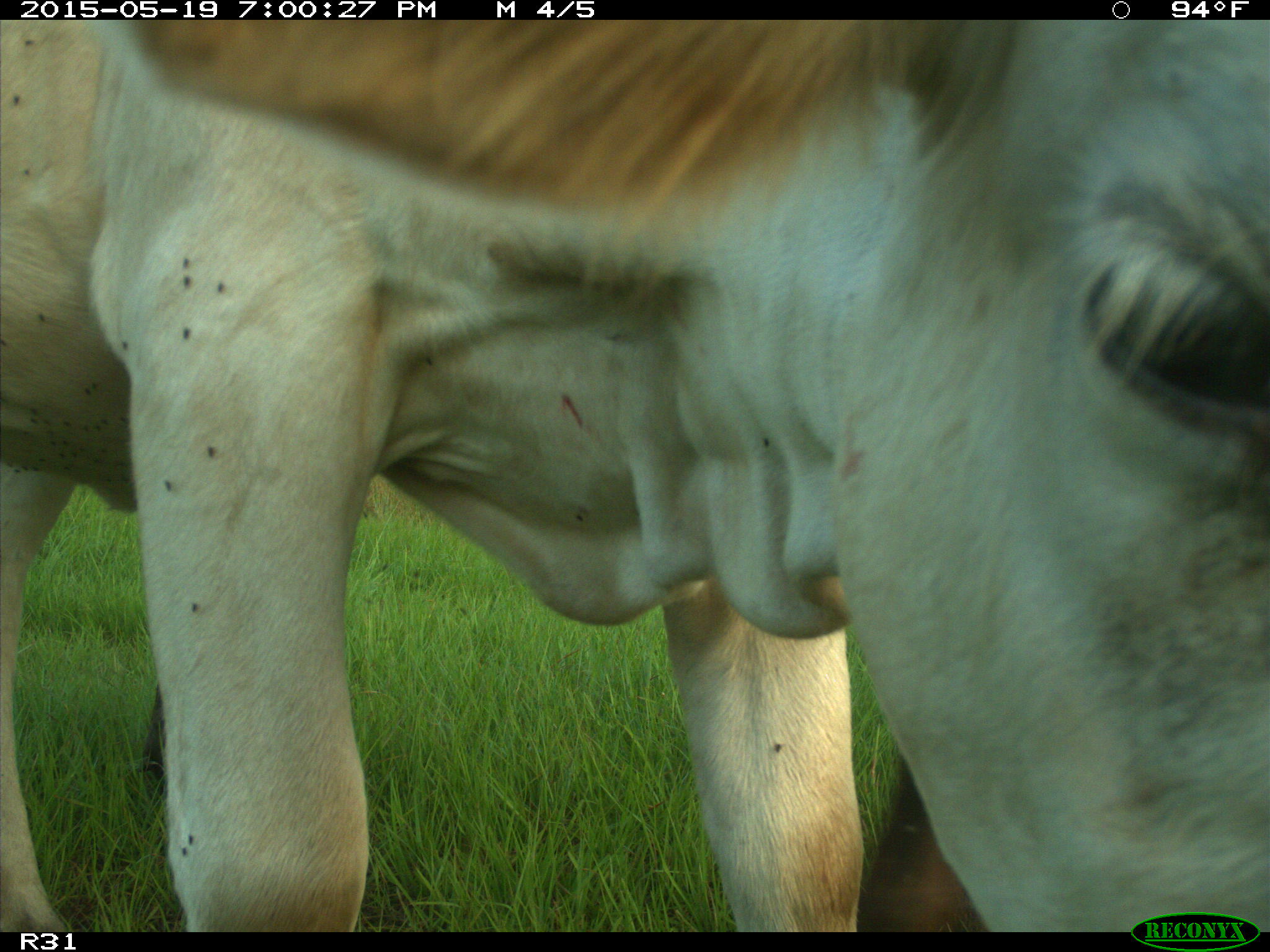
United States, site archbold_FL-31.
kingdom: Animalia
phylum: Chordata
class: Mammalia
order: Artiodactyla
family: Bovidae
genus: Bos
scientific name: Bos taurus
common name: domestic cow